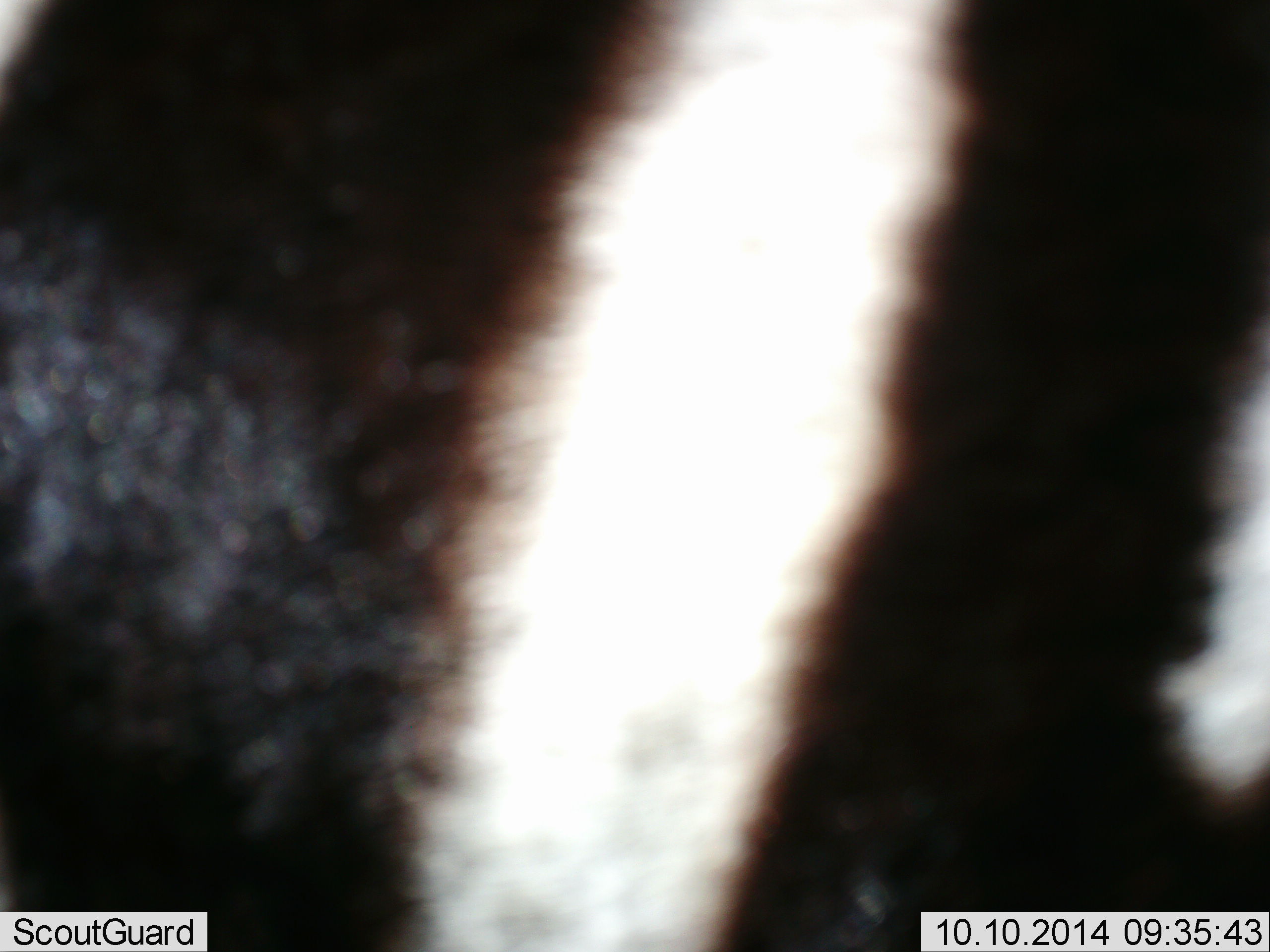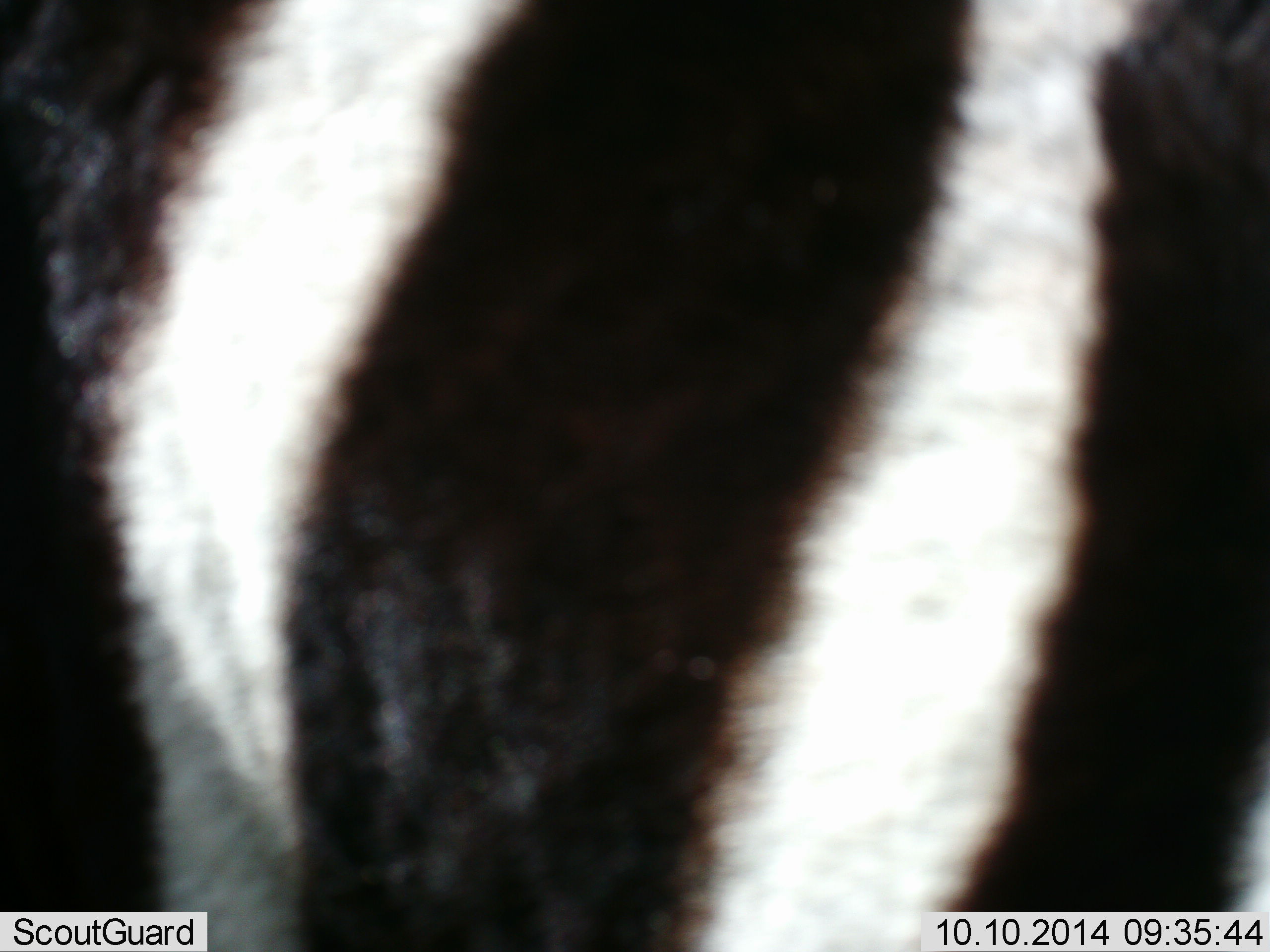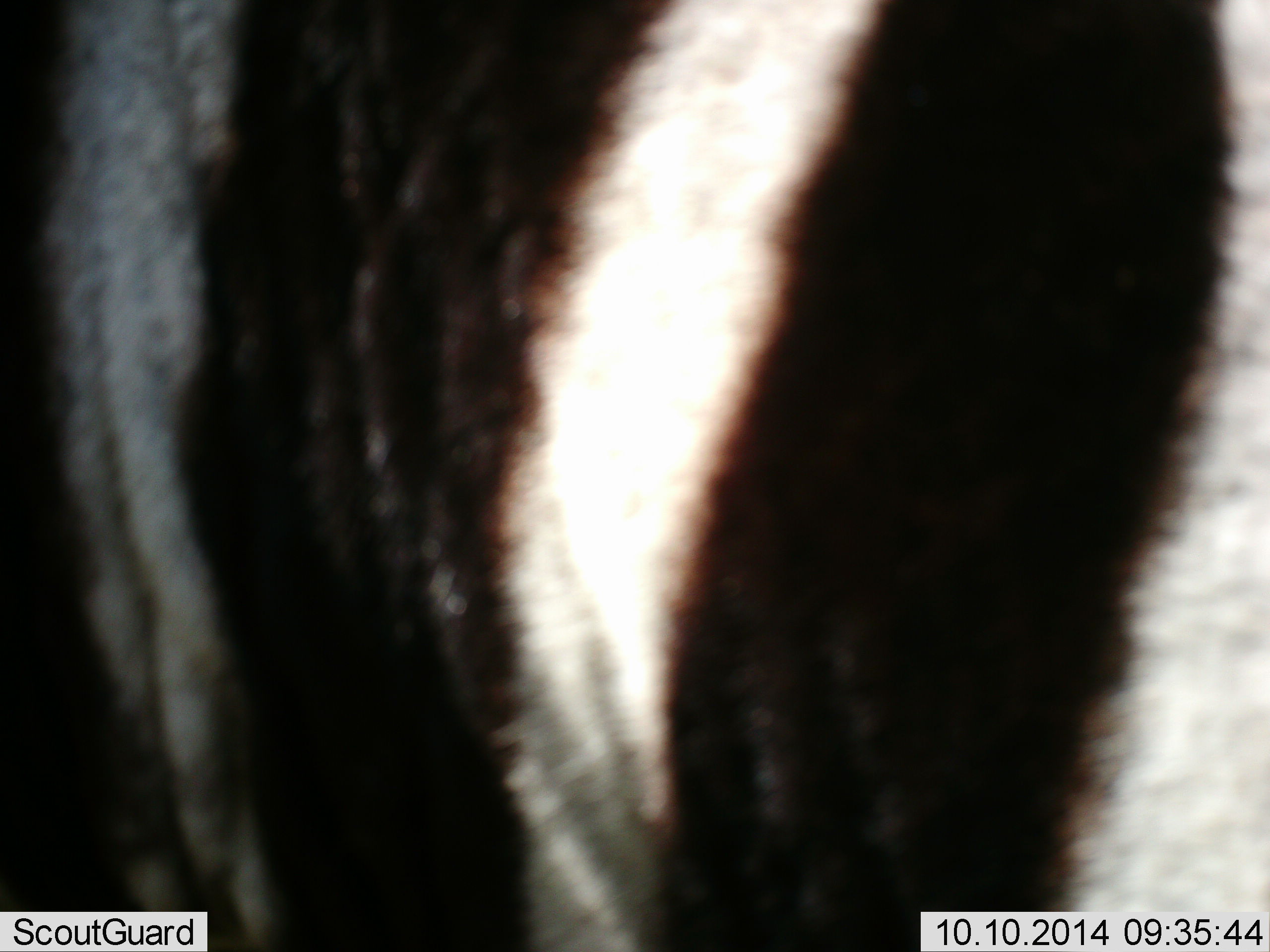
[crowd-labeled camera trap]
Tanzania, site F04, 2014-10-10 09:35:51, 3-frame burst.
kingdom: Animalia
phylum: Chordata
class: Mammalia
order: Perissodactyla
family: Equidae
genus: Equus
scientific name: Equus quagga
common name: plains zebra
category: zebra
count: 1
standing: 73%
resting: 0%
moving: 27%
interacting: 0%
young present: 0%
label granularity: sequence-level